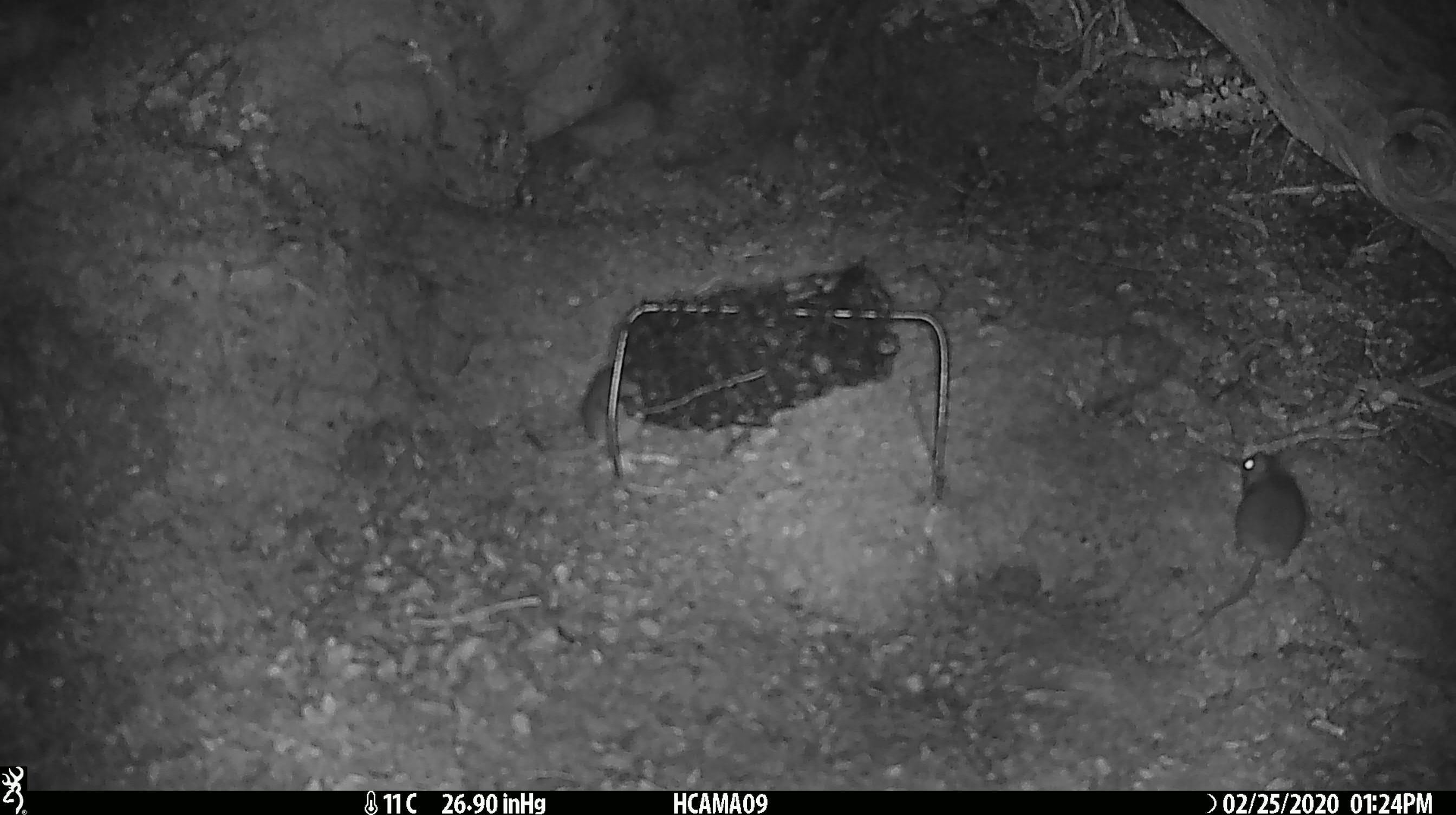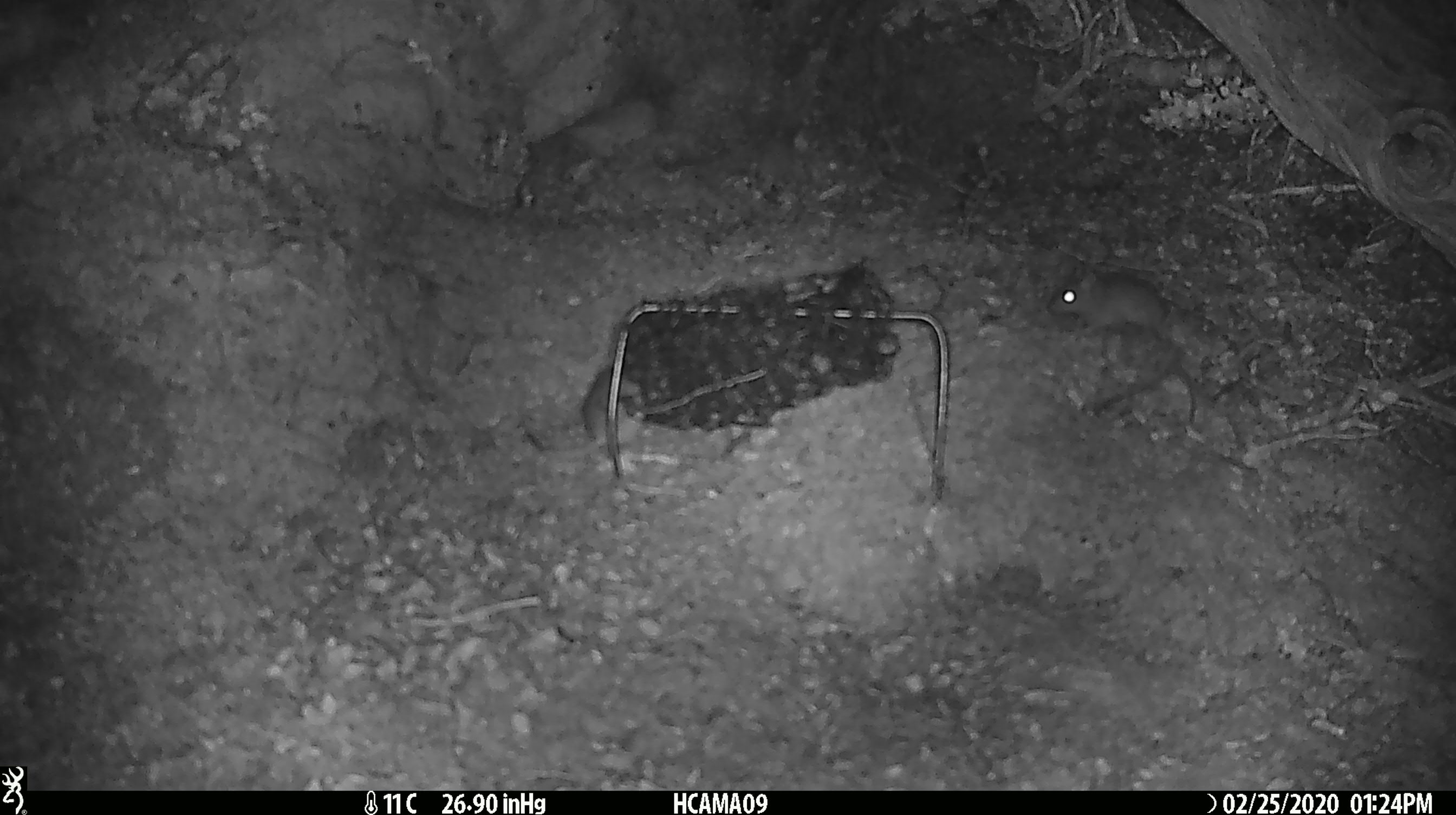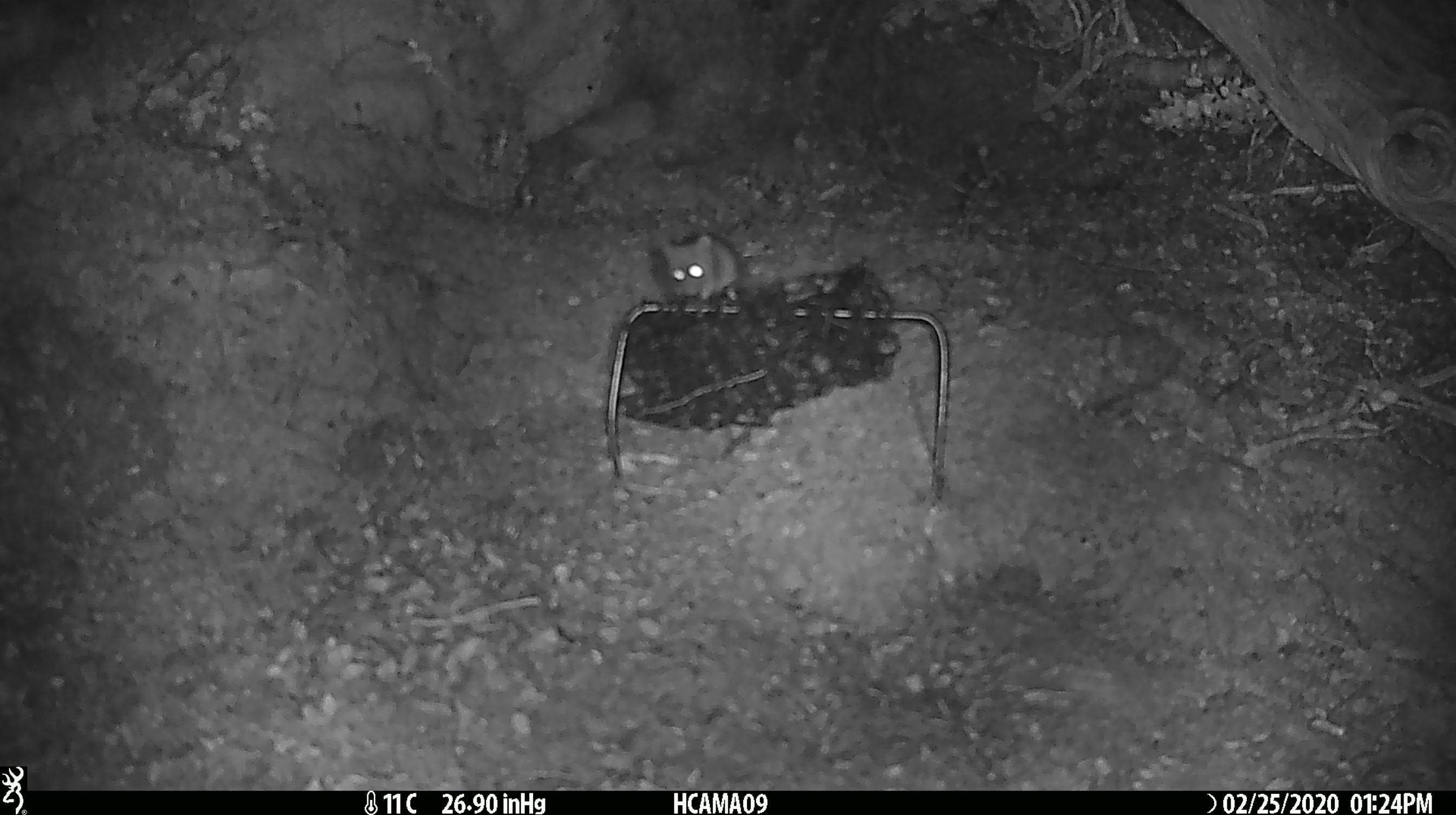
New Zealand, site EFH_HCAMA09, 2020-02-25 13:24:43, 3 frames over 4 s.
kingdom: Animalia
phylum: Chordata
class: Mammalia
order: Rodentia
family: Muridae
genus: Mus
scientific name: Mus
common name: mouse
Mouse (Mus).